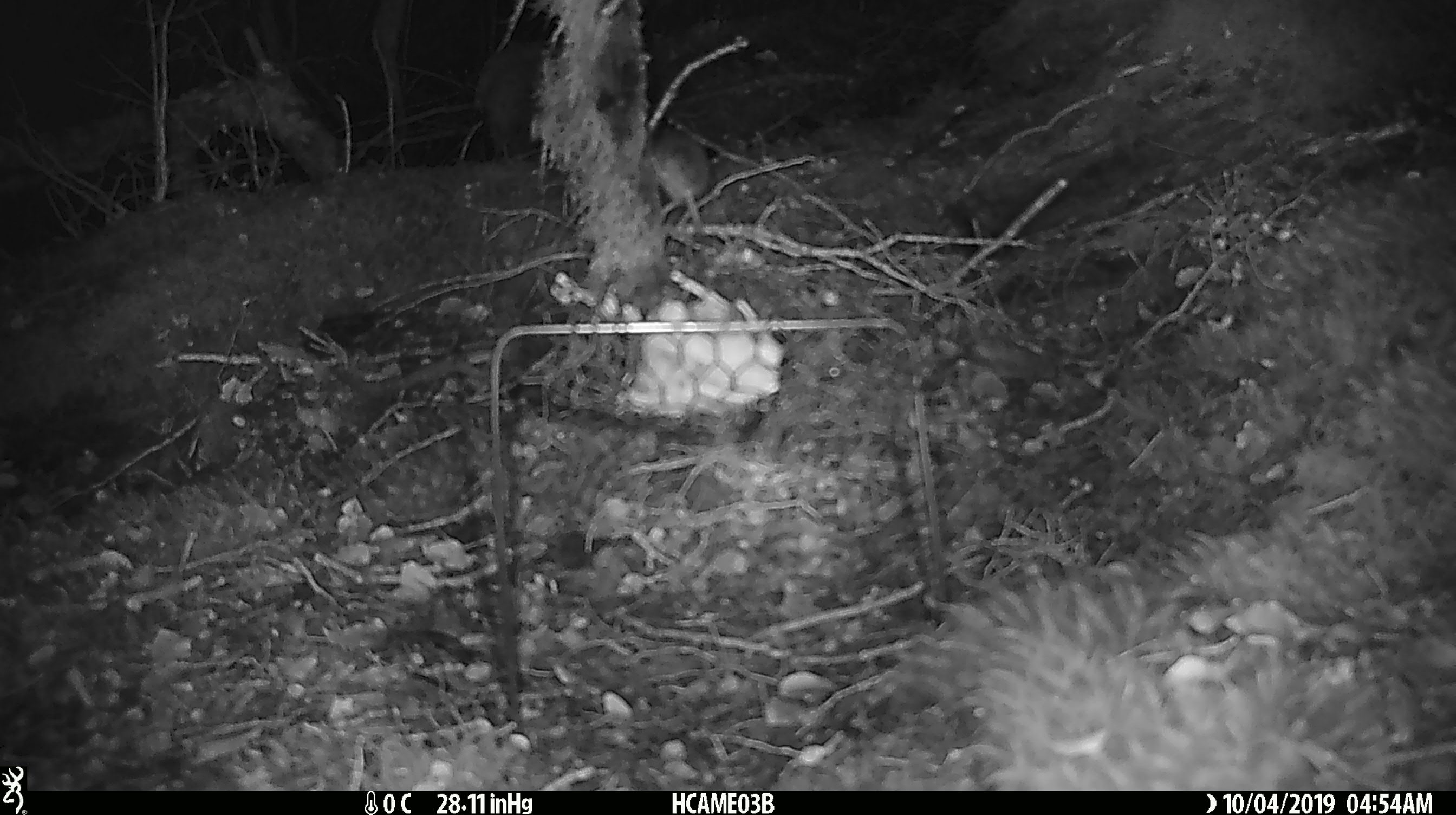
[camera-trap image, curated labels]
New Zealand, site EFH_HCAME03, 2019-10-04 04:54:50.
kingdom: Animalia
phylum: Chordata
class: Mammalia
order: Rodentia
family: Muridae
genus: Mus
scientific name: Mus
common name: mouse